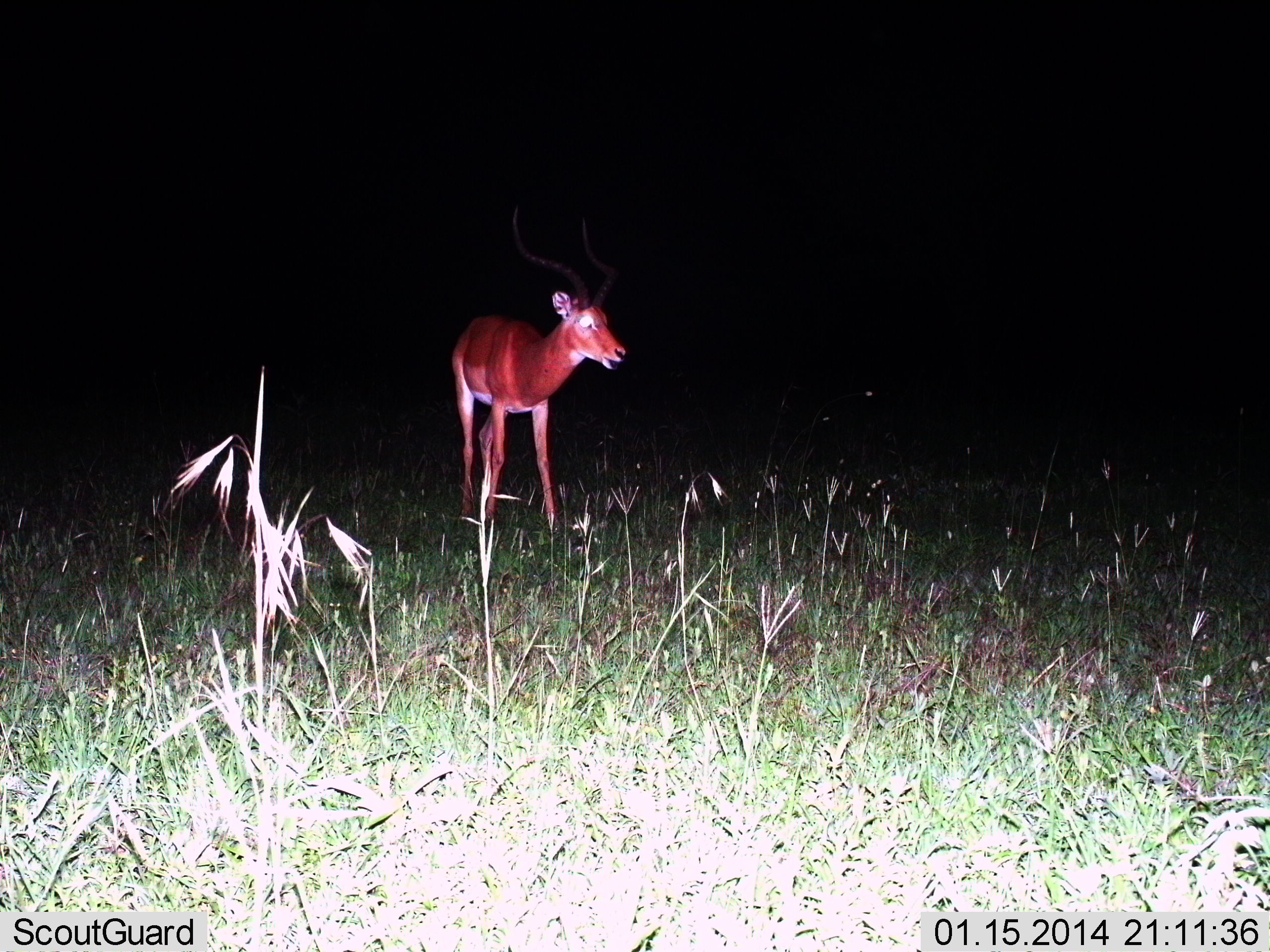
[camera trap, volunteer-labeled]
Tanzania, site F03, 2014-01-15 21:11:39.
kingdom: Animalia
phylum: Chordata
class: Mammalia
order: Artiodactyla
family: Bovidae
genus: Aepyceros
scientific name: Aepyceros melampus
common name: impala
Impala (Aepyceros melampus), count 1. Behavior (volunteer vote fractions): standing 100%, resting 0%, moving 0%, interacting 0%. Young present (vote fraction): 0%. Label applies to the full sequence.